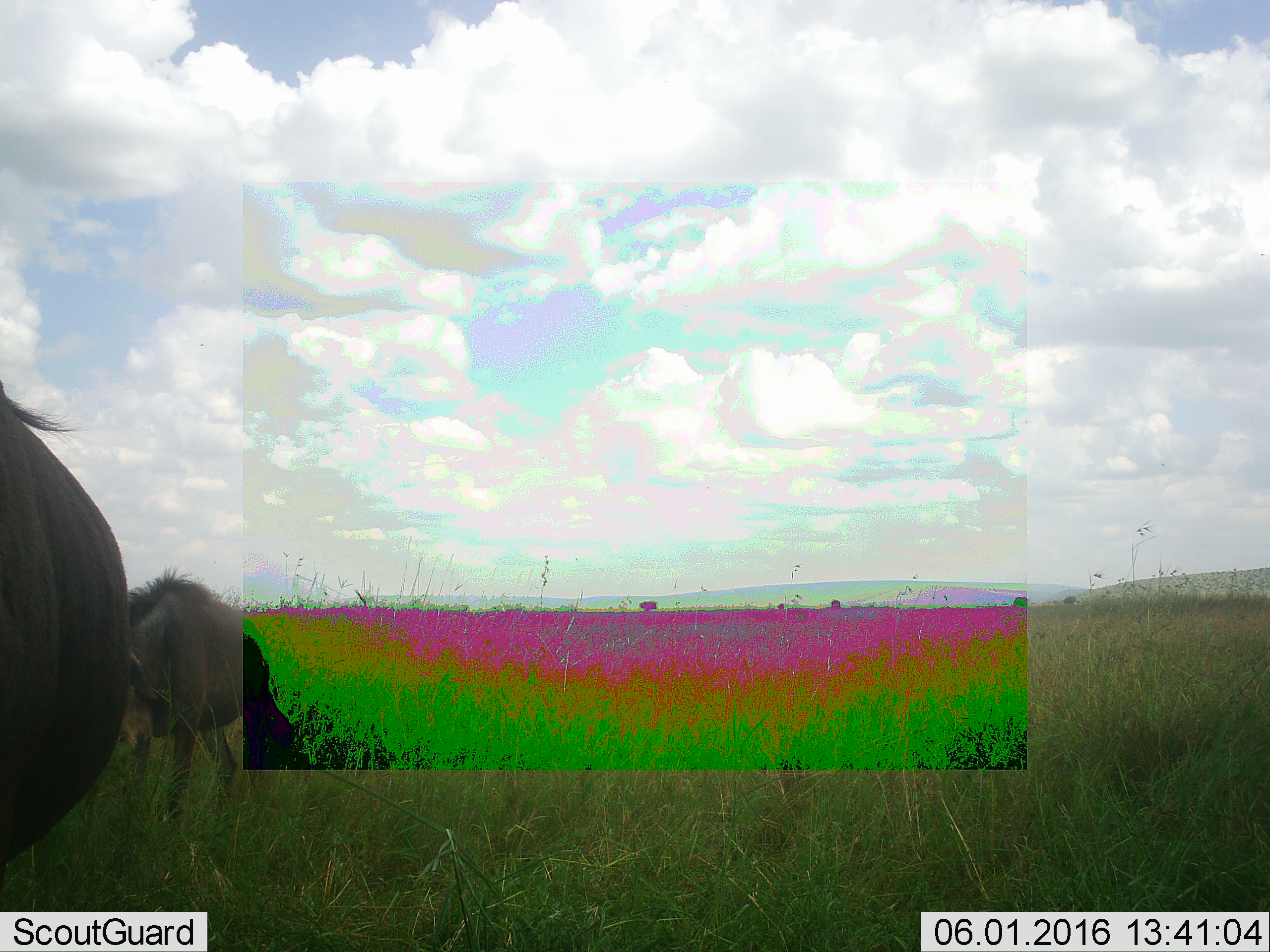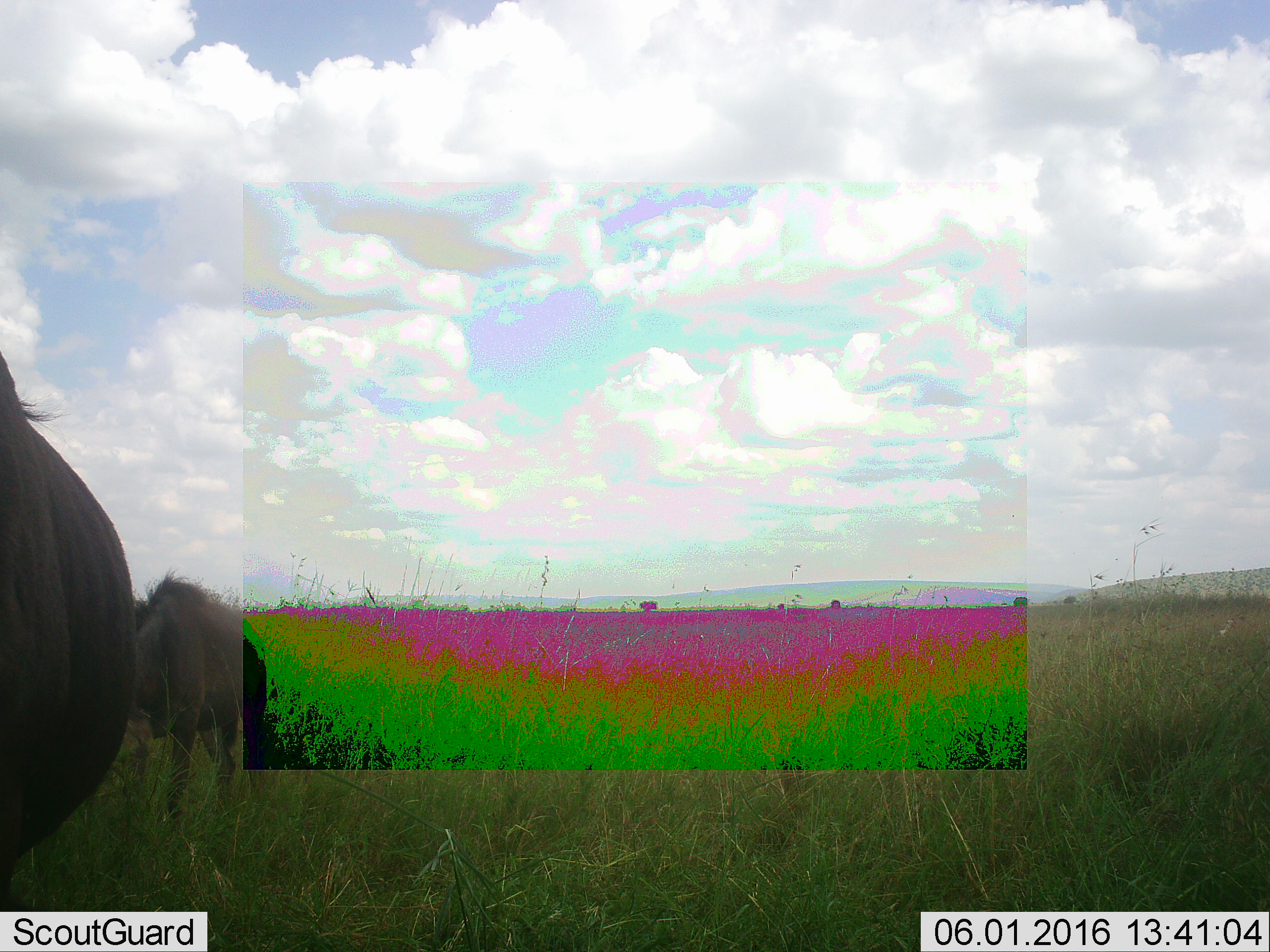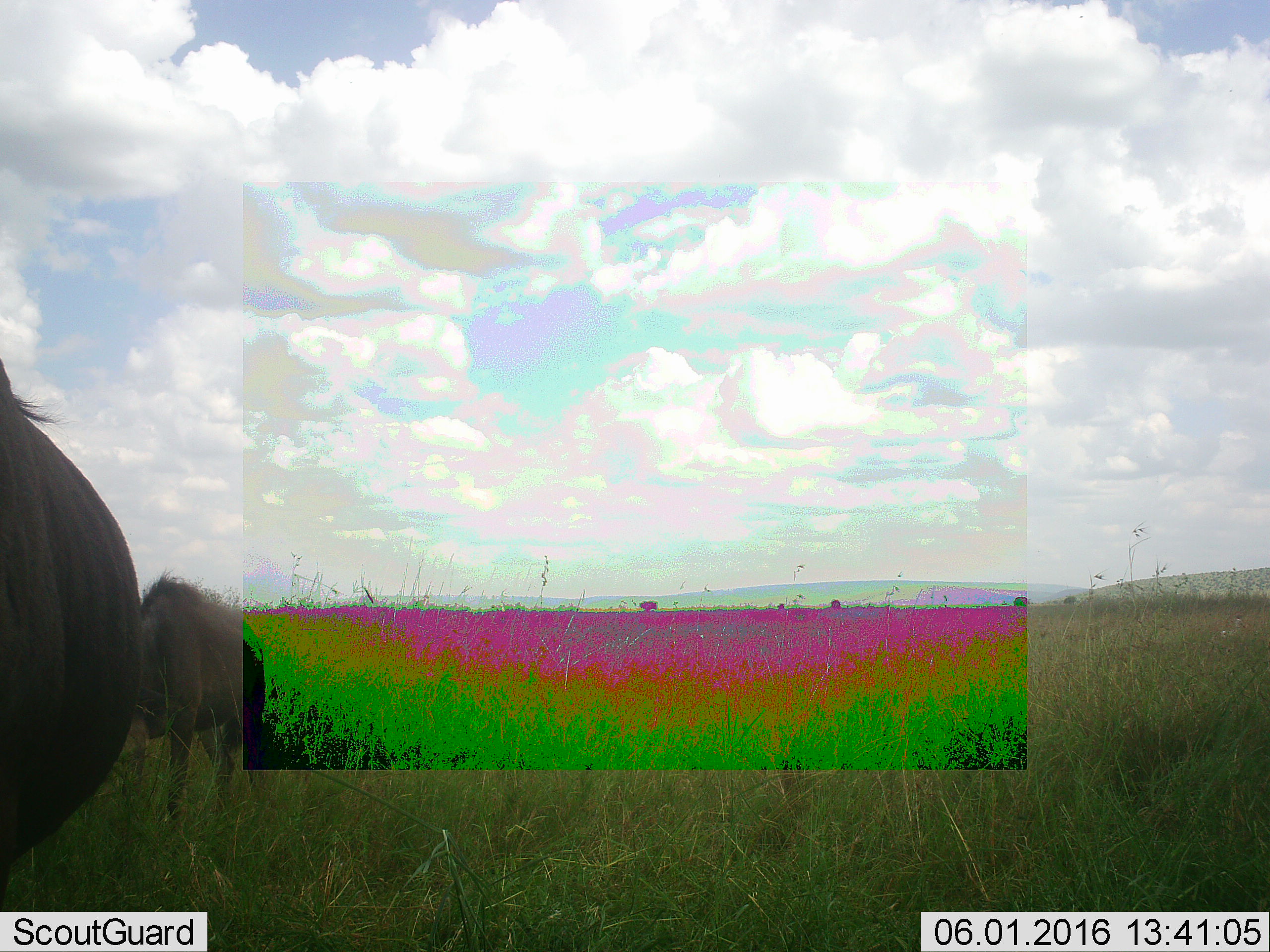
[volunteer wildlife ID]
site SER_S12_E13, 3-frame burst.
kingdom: Animalia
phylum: Chordata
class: Mammalia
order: Artiodactyla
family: Bovidae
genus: Connochaetes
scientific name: Connochaetes taurinus taurinus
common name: blue wildebeest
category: wildebeestblue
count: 2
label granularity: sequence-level